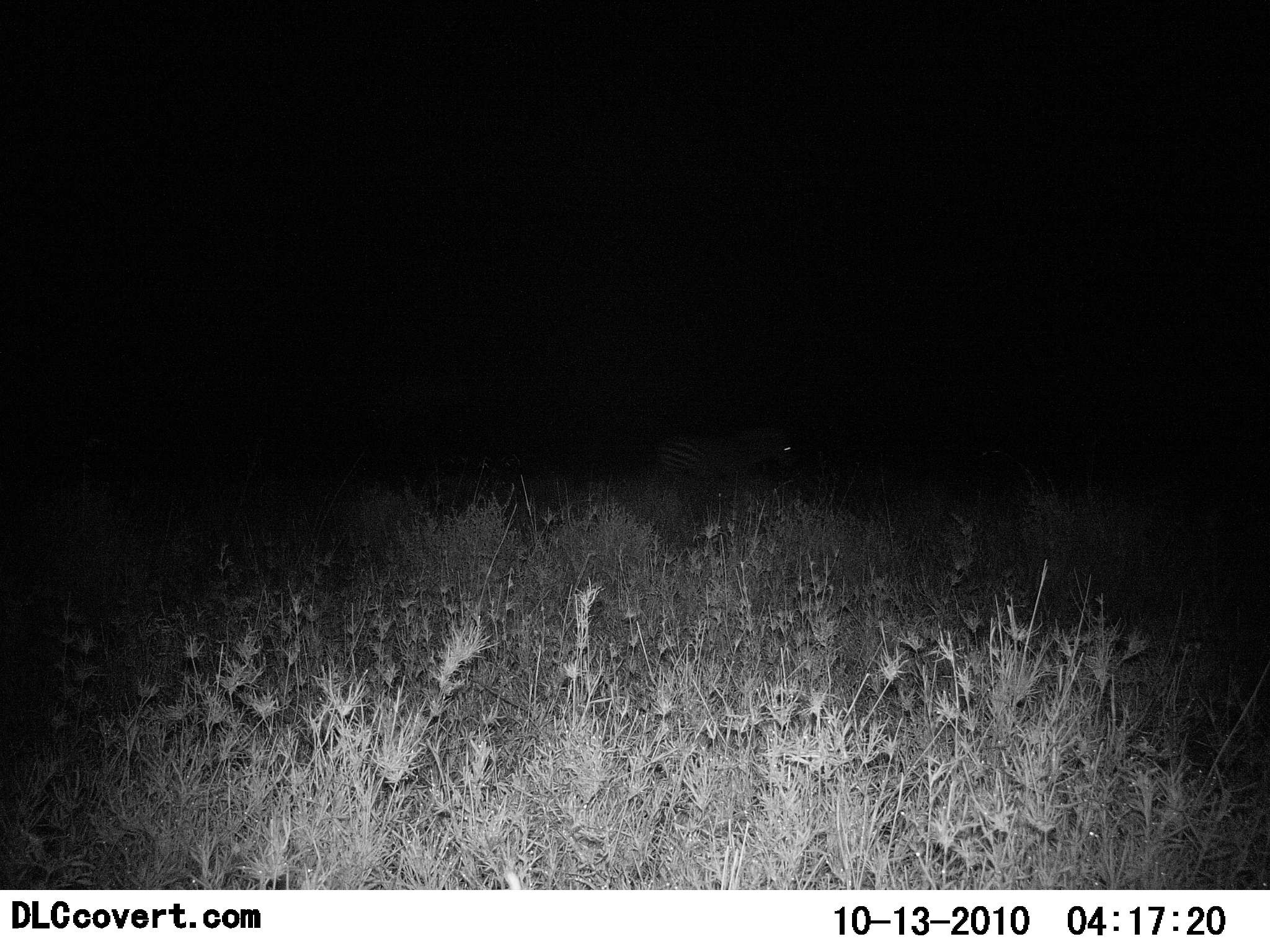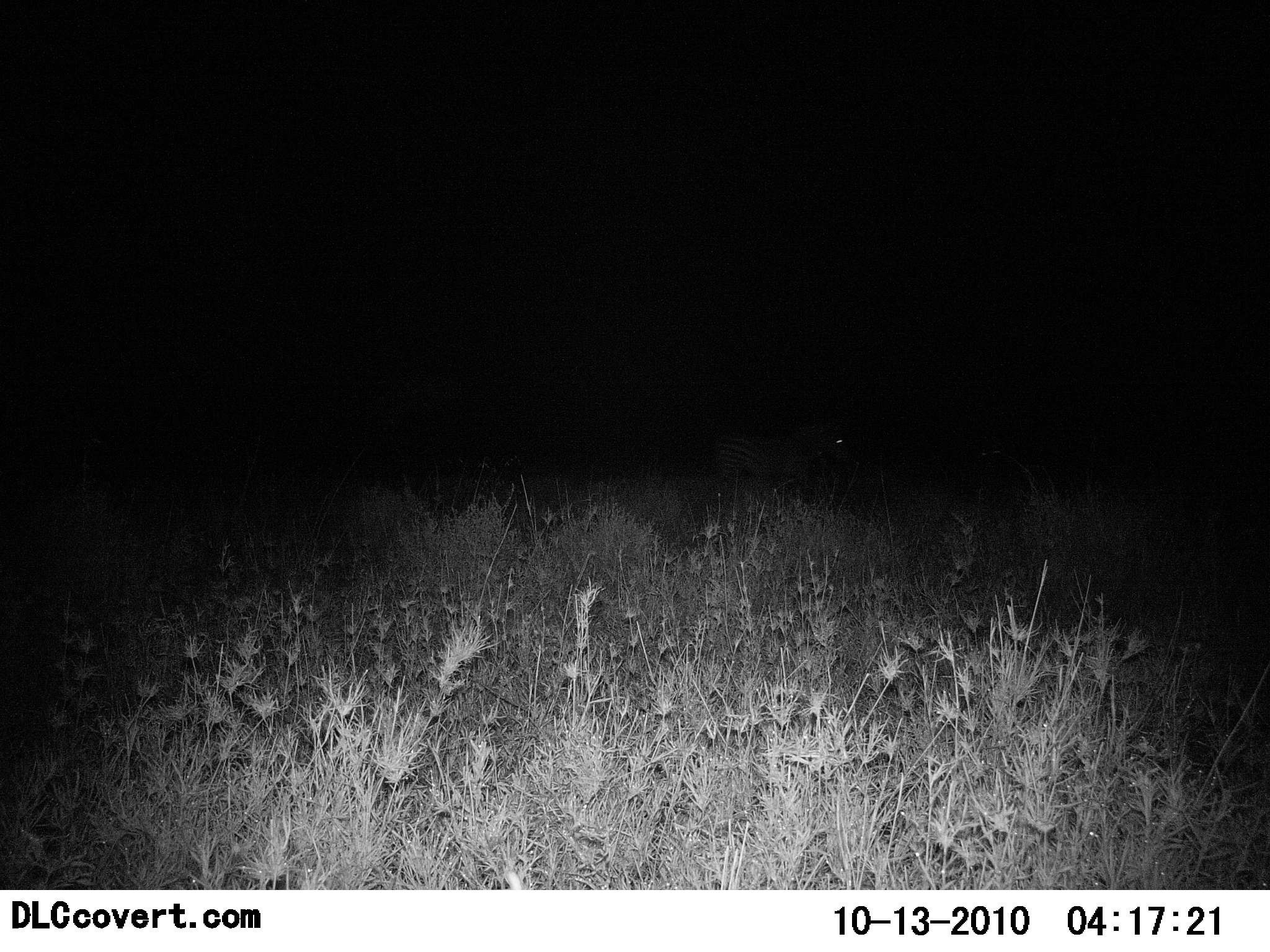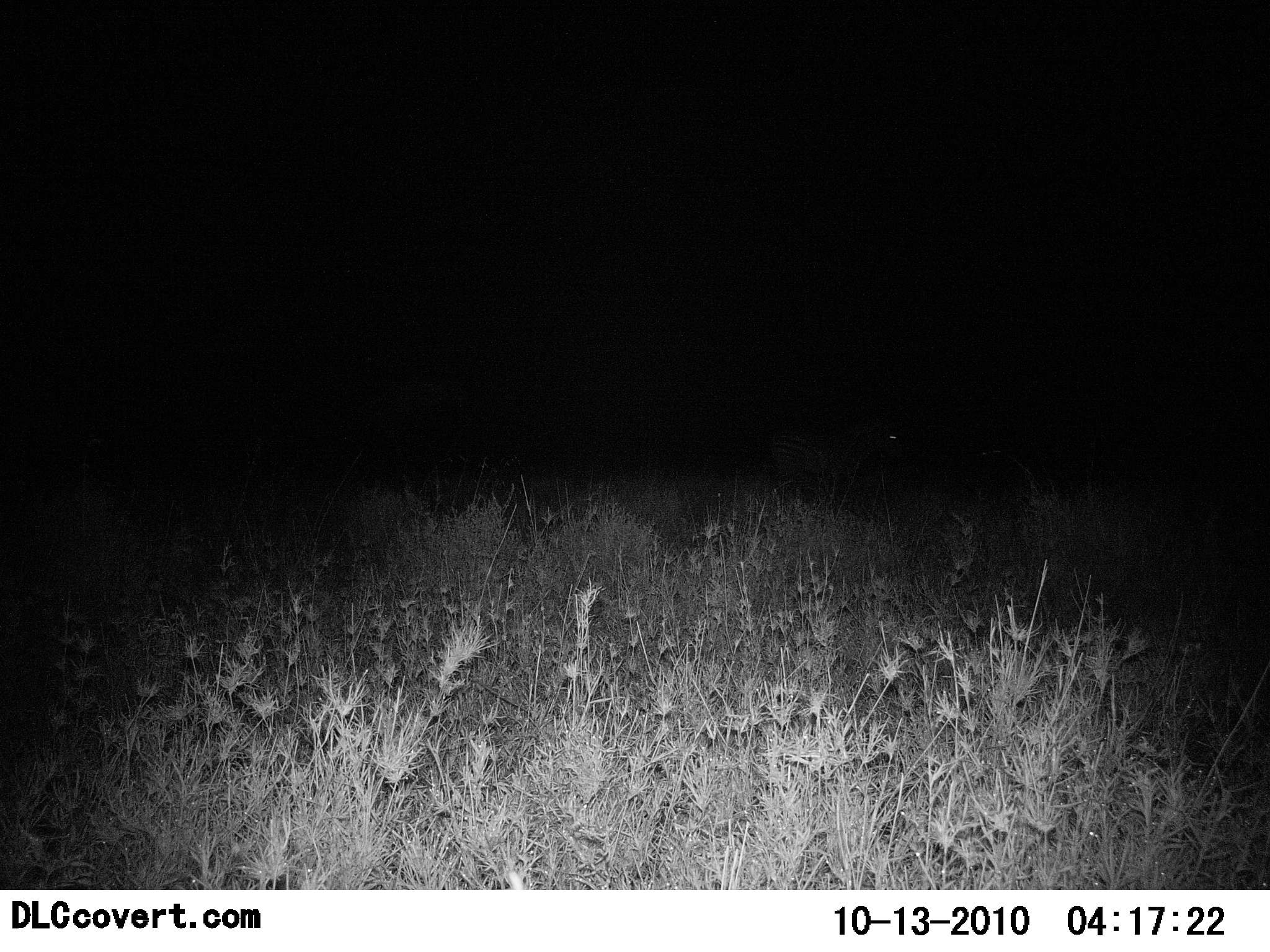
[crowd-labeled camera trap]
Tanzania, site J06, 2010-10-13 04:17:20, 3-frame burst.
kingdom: Animalia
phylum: Chordata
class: Mammalia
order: Perissodactyla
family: Equidae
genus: Equus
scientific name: Equus quagga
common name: plains zebra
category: zebra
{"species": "zebra (plains zebra) (Equus quagga)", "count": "1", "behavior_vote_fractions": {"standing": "17%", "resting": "0%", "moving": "83%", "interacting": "0%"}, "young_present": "0%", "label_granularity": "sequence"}